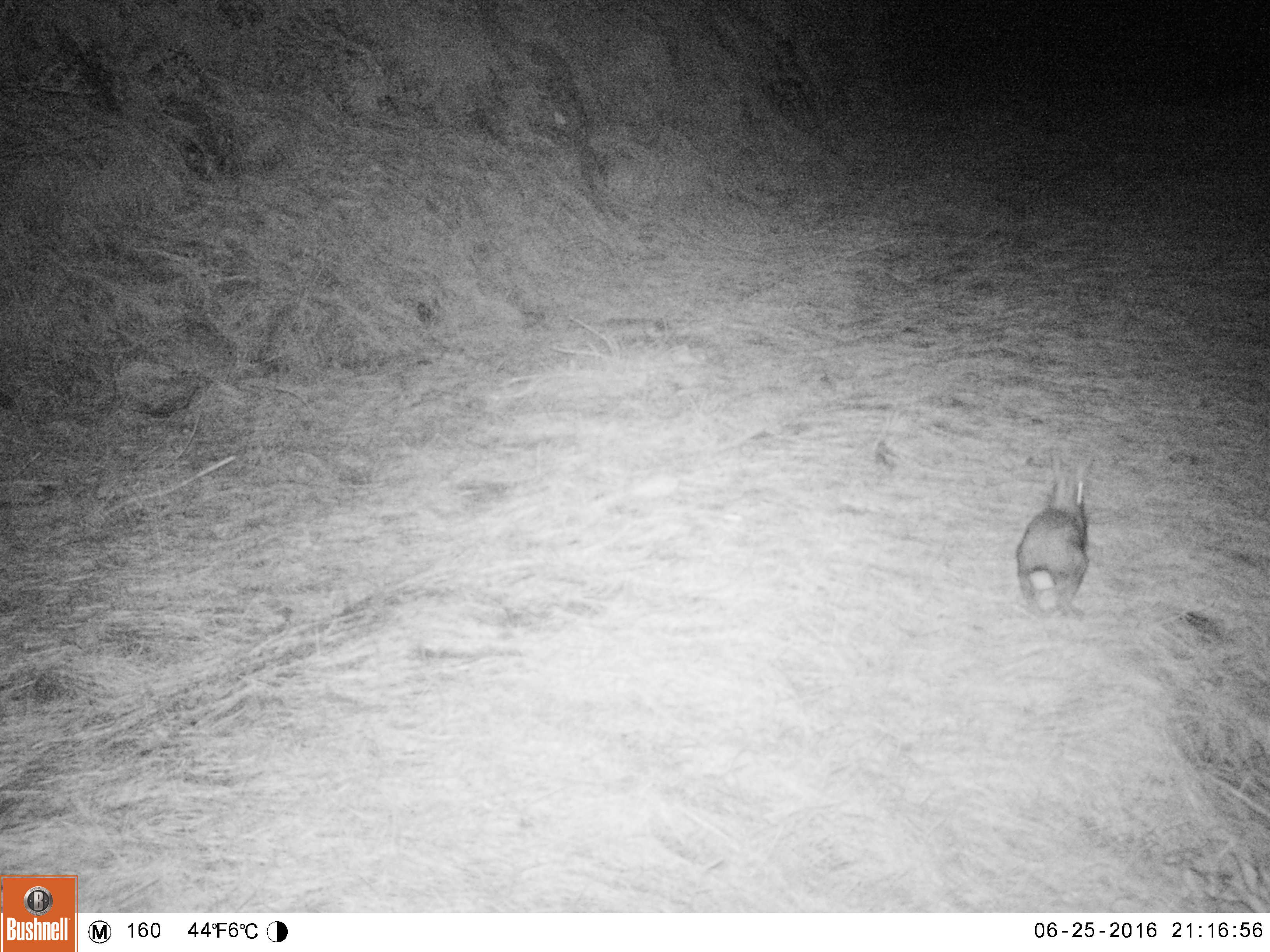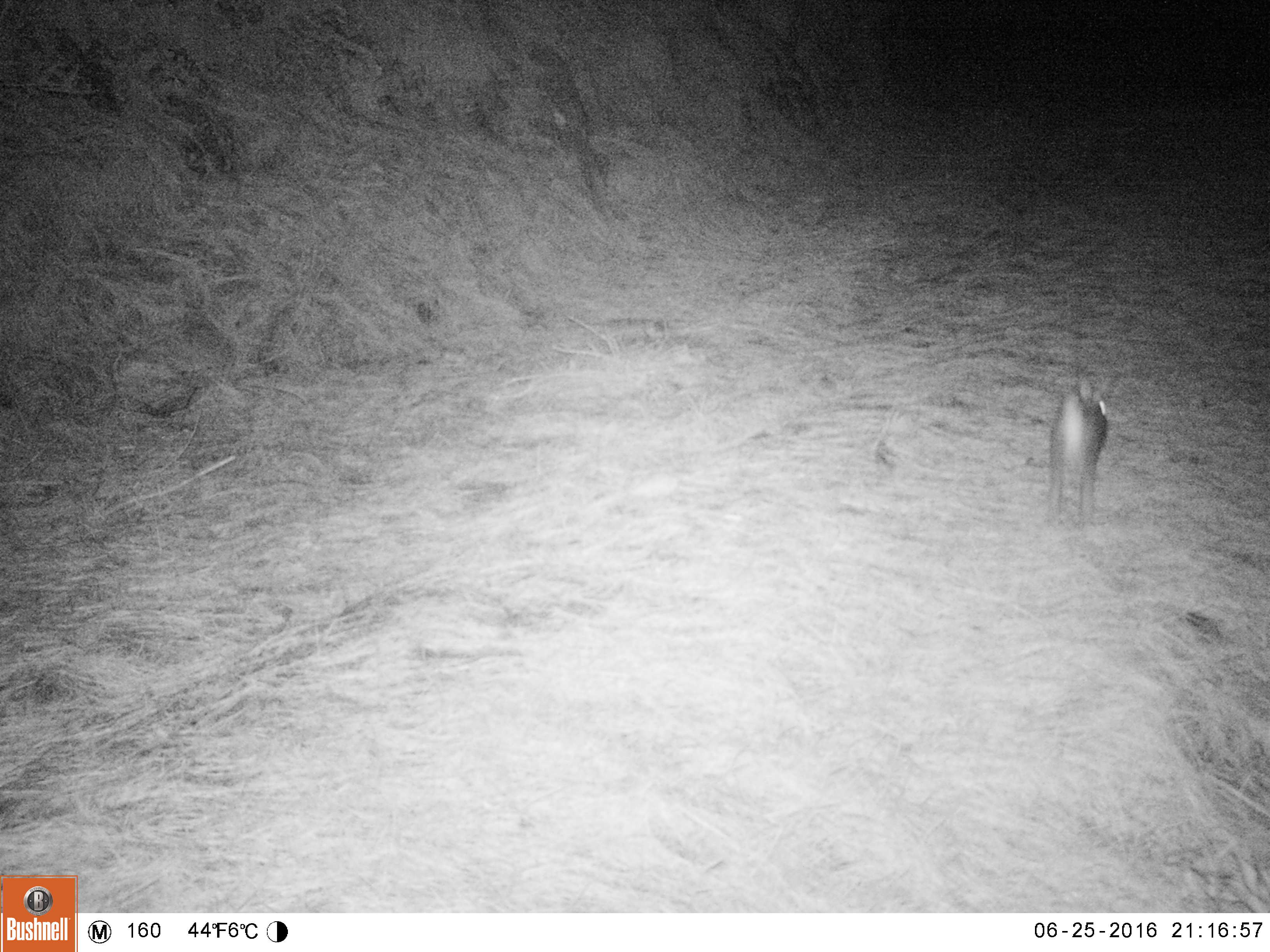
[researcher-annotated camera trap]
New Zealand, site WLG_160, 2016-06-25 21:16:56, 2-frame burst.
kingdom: Animalia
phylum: Chordata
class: Mammalia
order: Lagomorpha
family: Leporidae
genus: Oryctolagus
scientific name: Oryctolagus cuniculus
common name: european rabbit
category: rabbit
Rabbit (european rabbit) (Oryctolagus cuniculus).